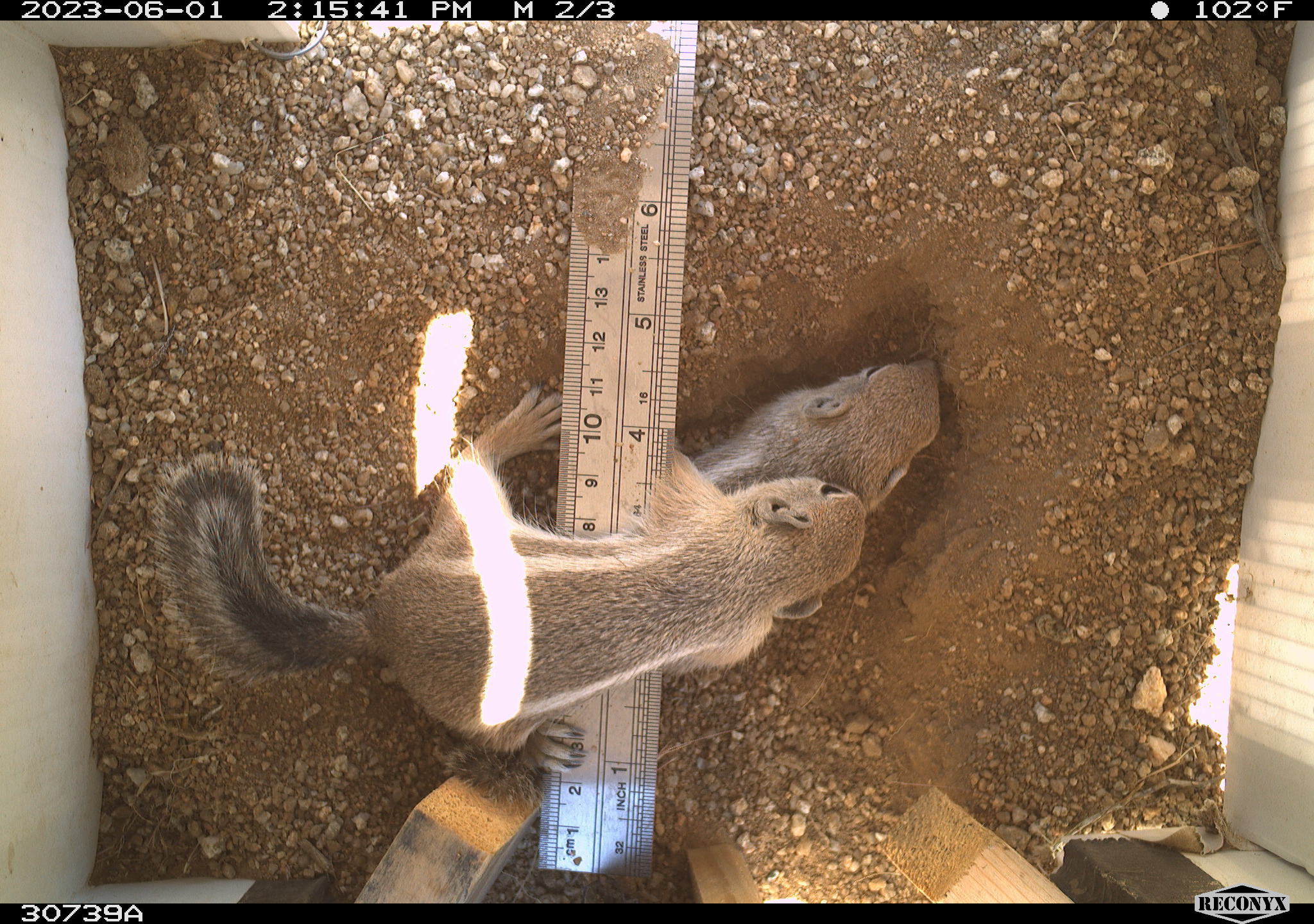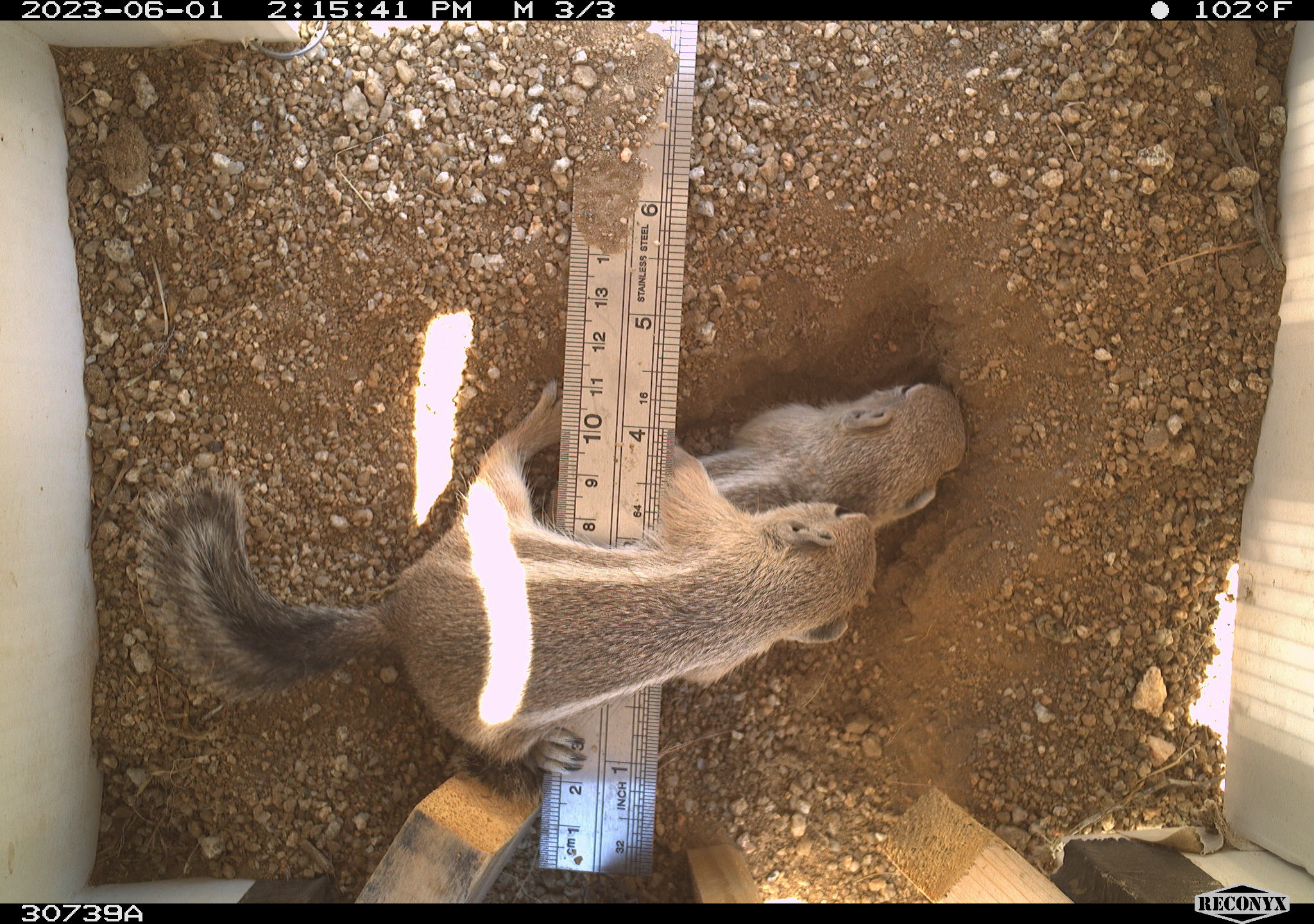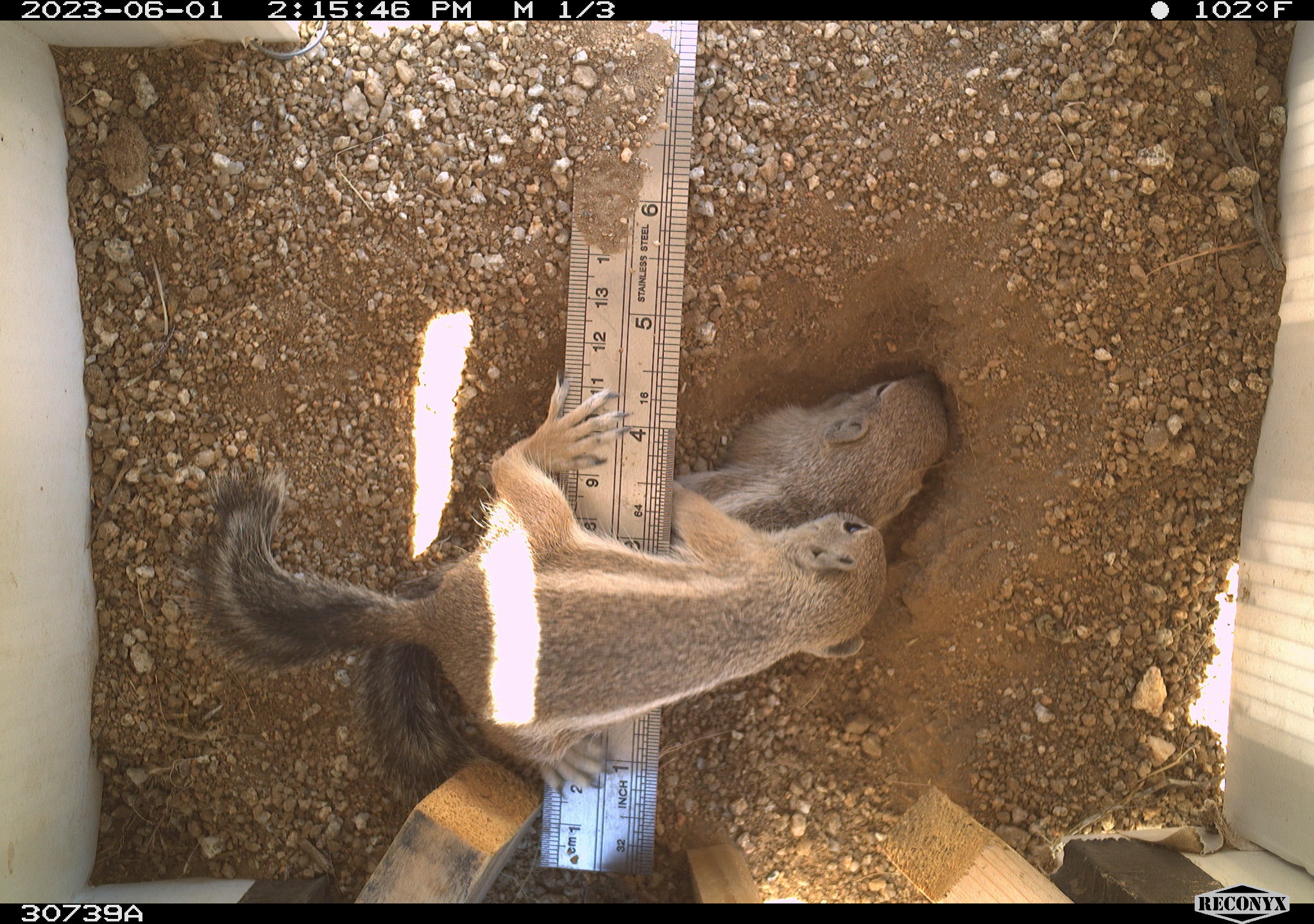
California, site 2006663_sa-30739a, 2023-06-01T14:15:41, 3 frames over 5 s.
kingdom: Animalia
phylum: Chordata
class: Mammalia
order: Rodentia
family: Sciuridae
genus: Ammospermophilus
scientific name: Ammospermophilus leucurus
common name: white-tailed antelope squirrel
White-tailed antelope squirrel (Ammospermophilus leucurus).